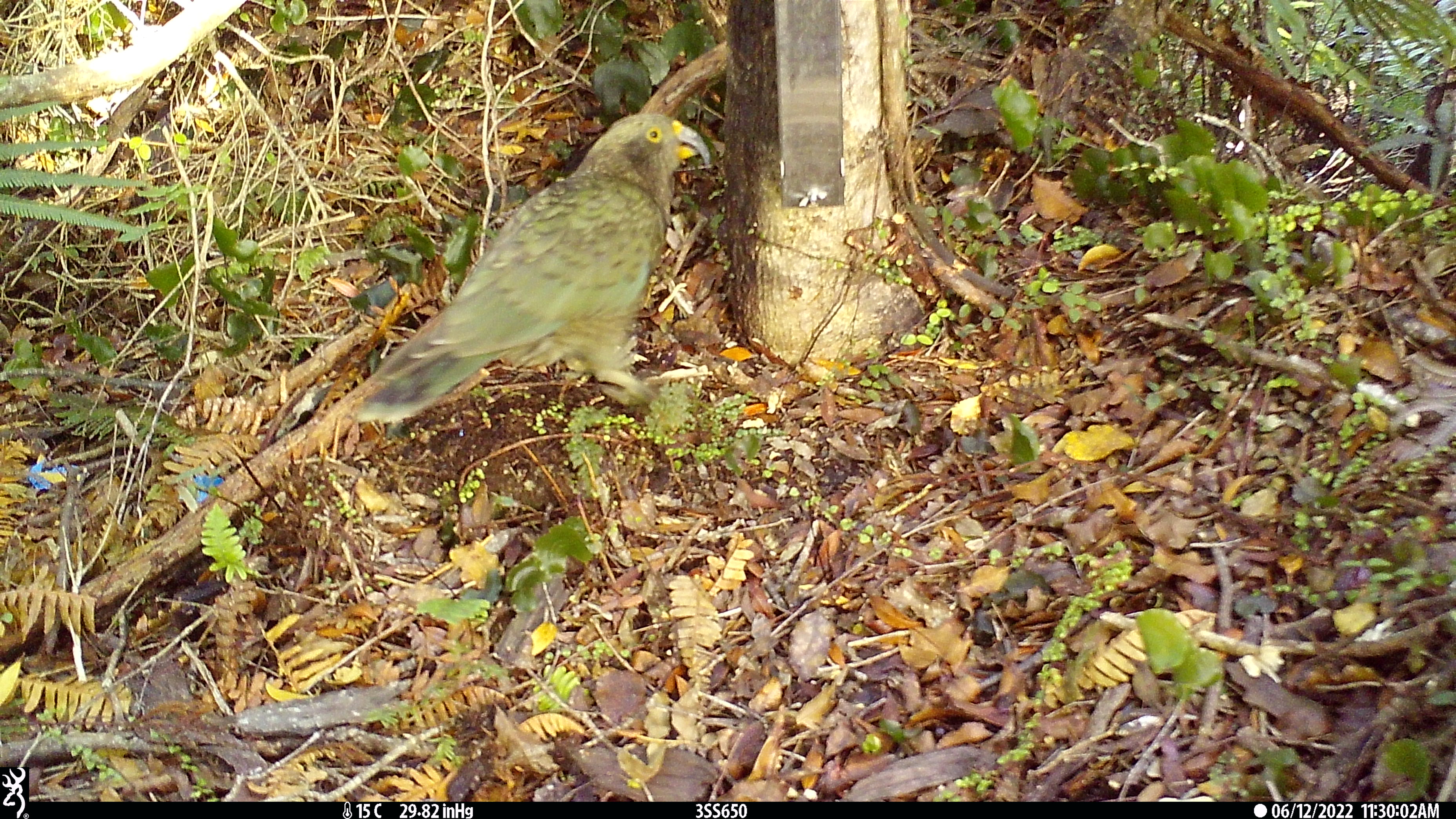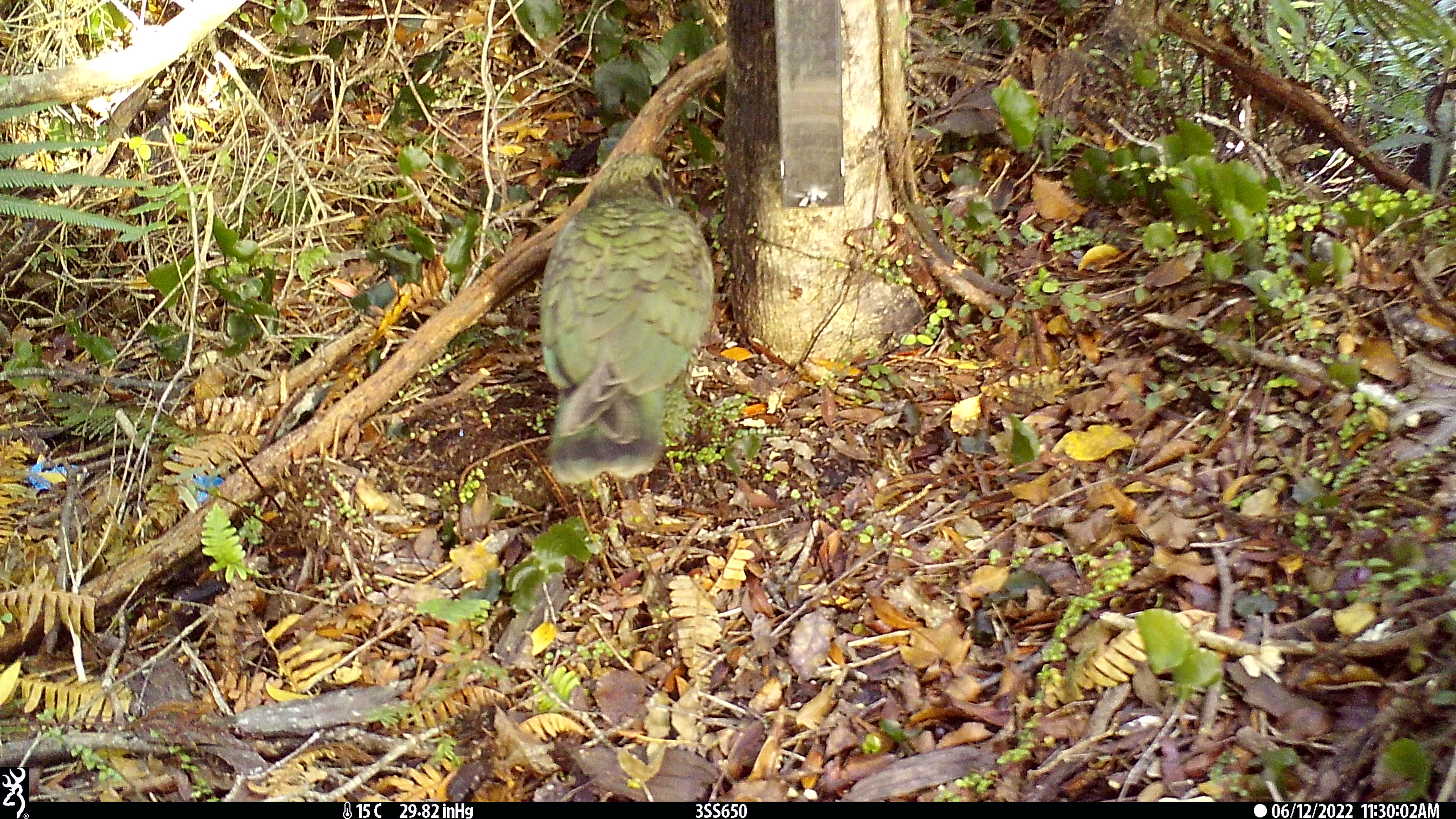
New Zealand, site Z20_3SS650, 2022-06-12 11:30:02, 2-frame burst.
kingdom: Animalia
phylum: Chordata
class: Aves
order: Psittaciformes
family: Strigopidae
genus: Nestor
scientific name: Nestor notabilis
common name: kea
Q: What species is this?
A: Kea (Nestor notabilis).